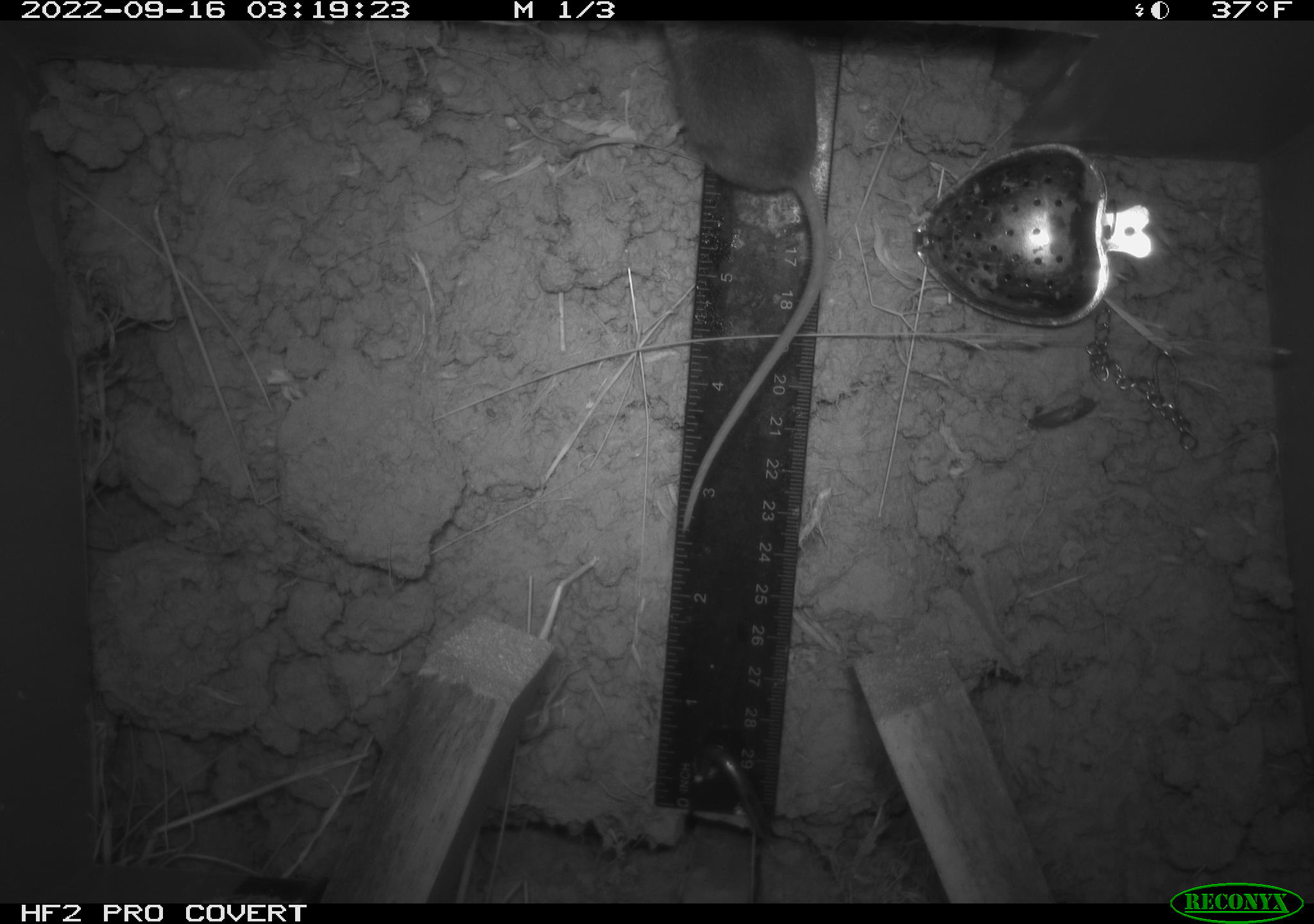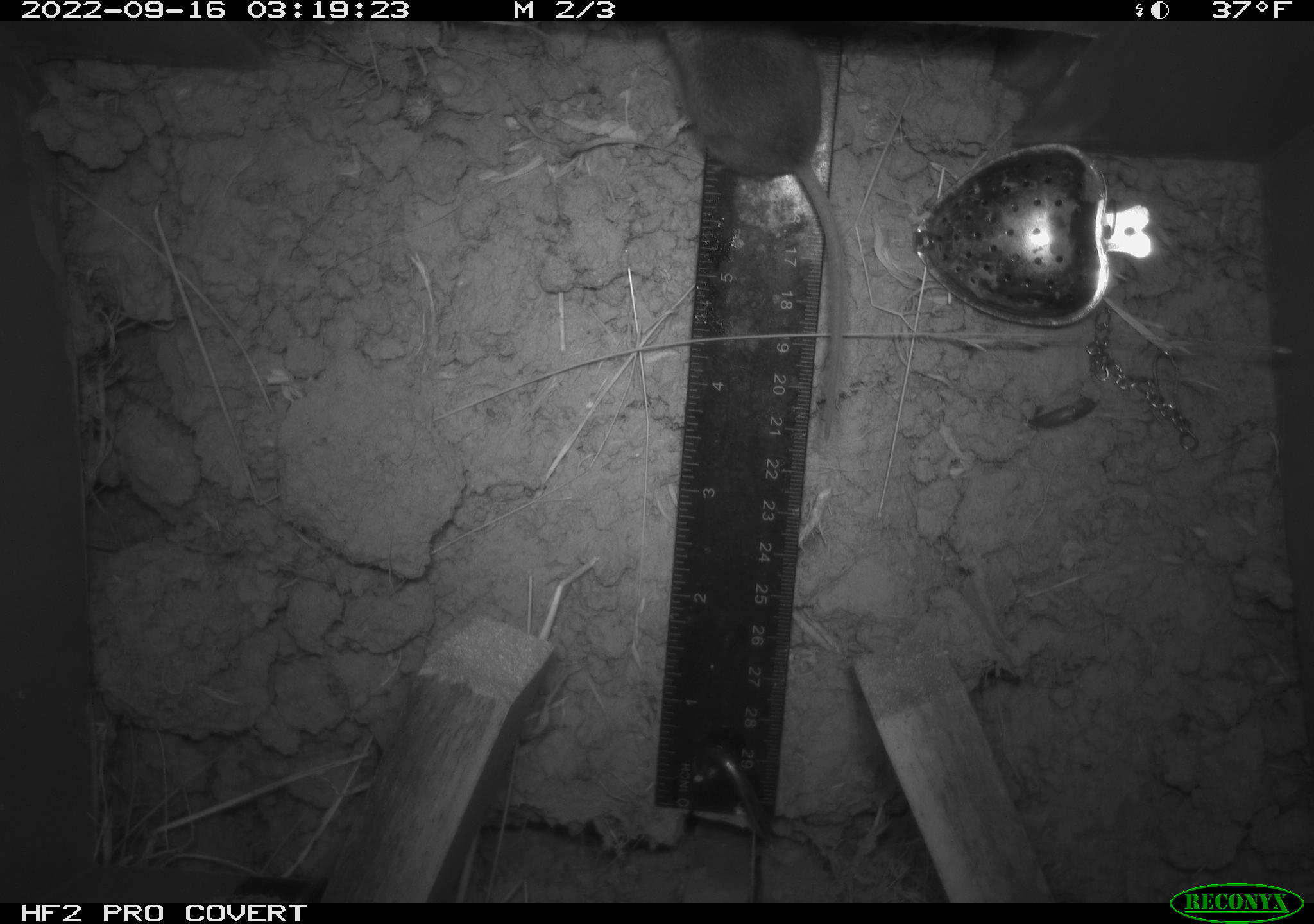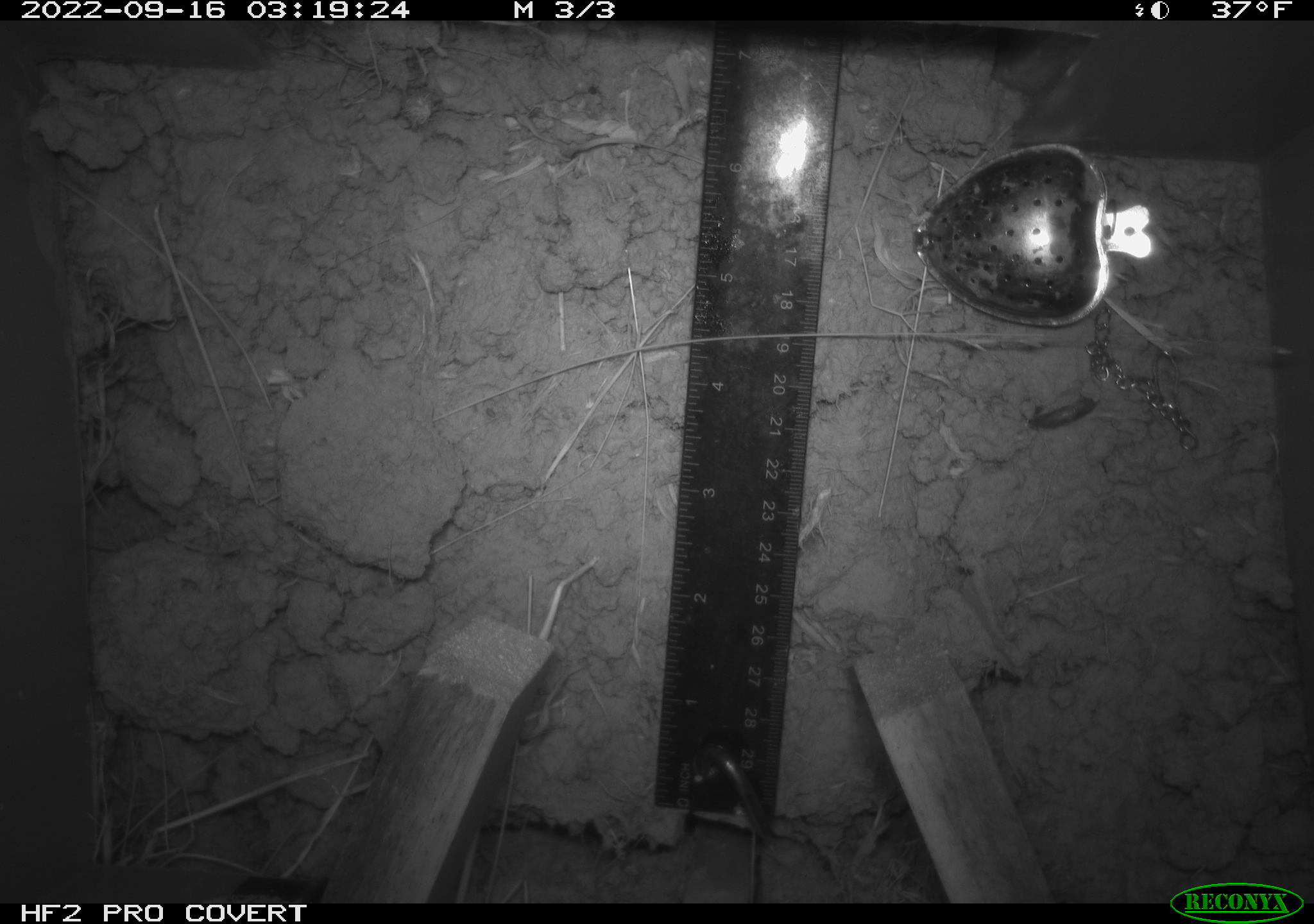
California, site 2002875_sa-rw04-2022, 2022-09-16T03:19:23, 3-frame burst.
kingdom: Animalia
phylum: Chordata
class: Mammalia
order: Rodentia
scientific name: Rodentia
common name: mouse species